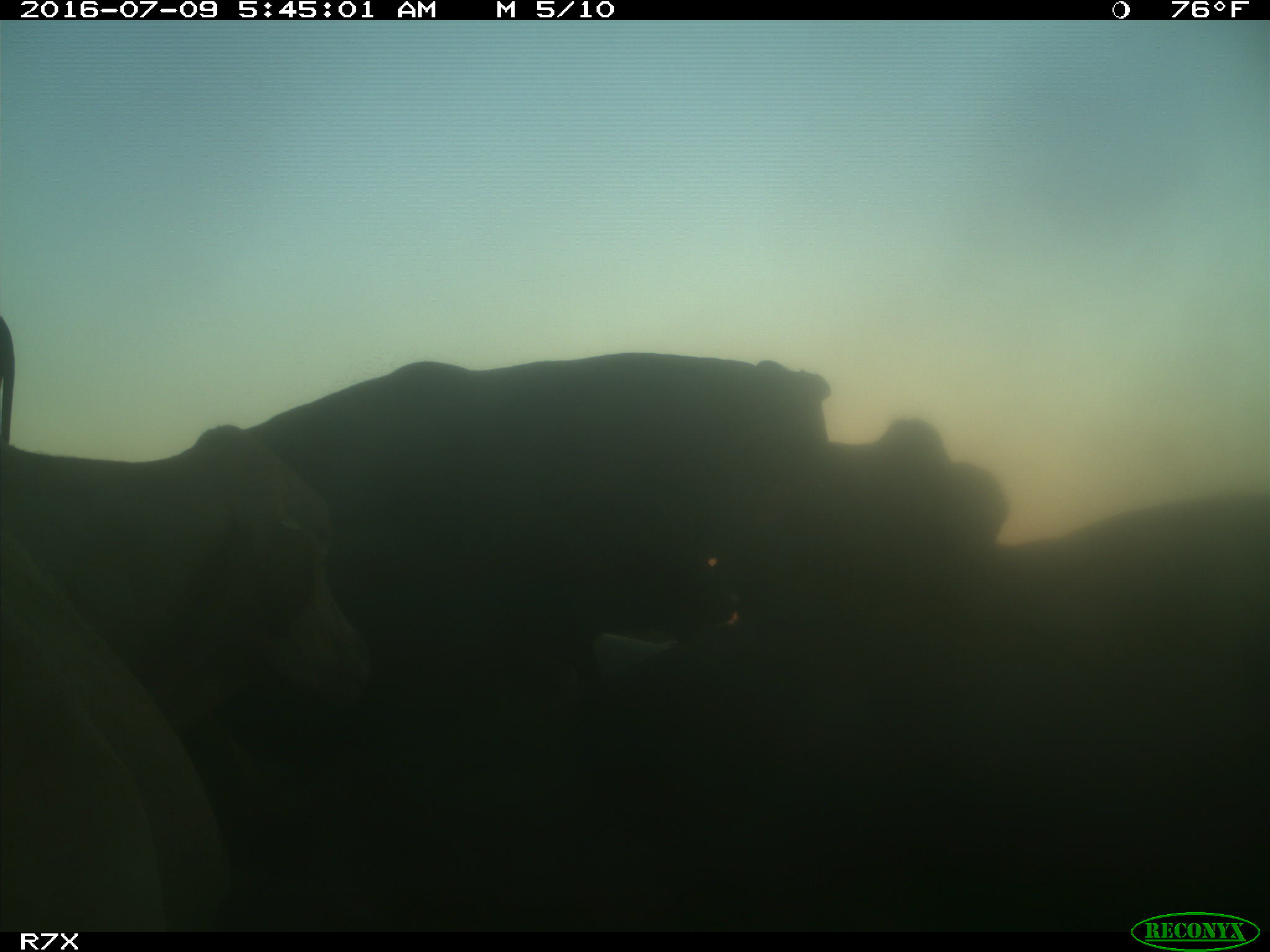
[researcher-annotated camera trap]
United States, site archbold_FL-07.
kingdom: Animalia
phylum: Chordata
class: Mammalia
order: Artiodactyla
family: Bovidae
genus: Bos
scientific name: Bos taurus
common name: domestic cow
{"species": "Bos taurus (domestic cow)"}